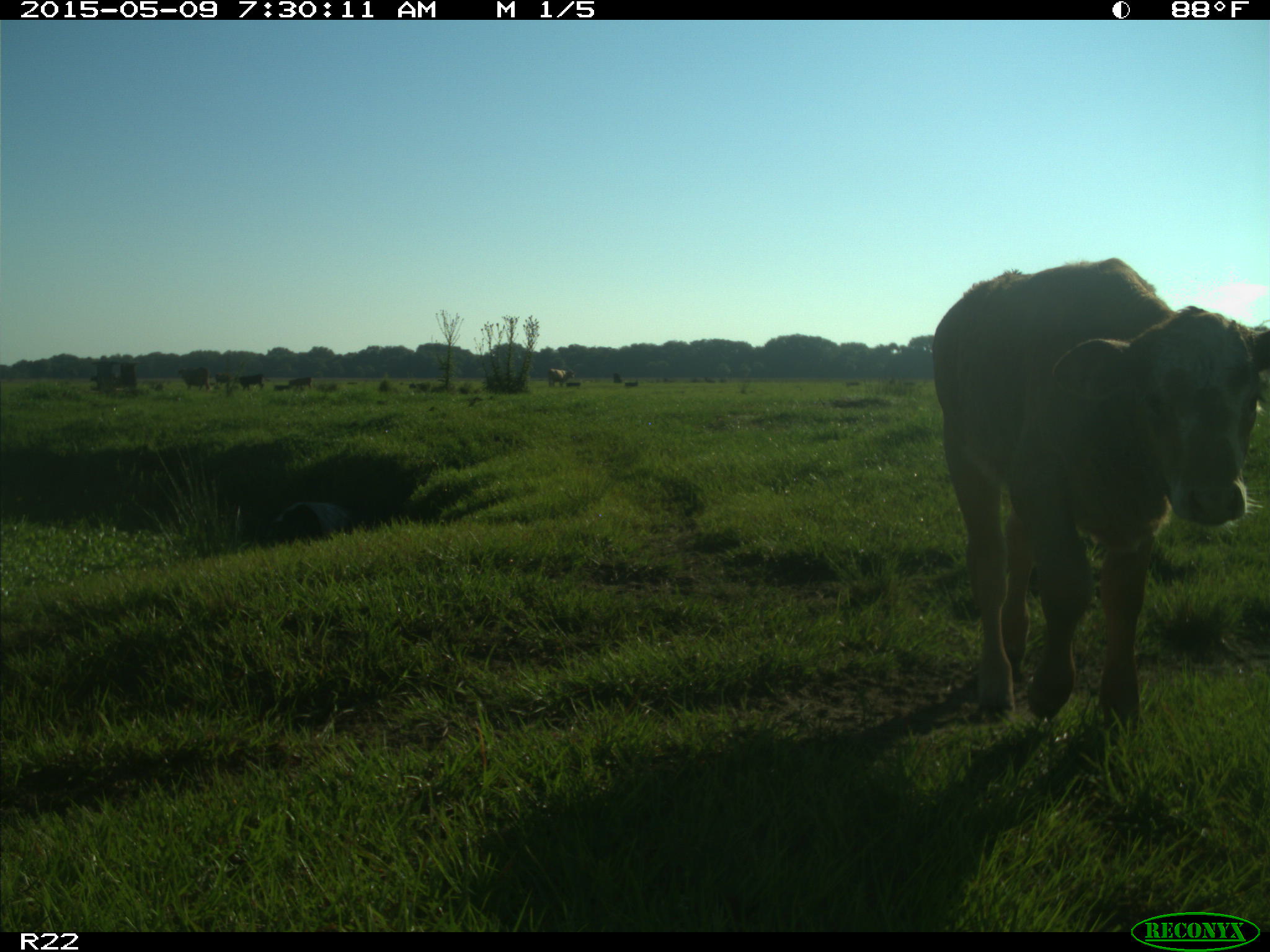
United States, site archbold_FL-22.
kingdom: Animalia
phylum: Chordata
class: Mammalia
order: Artiodactyla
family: Bovidae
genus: Bos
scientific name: Bos taurus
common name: domestic cow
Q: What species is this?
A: Bos taurus (domestic cow).